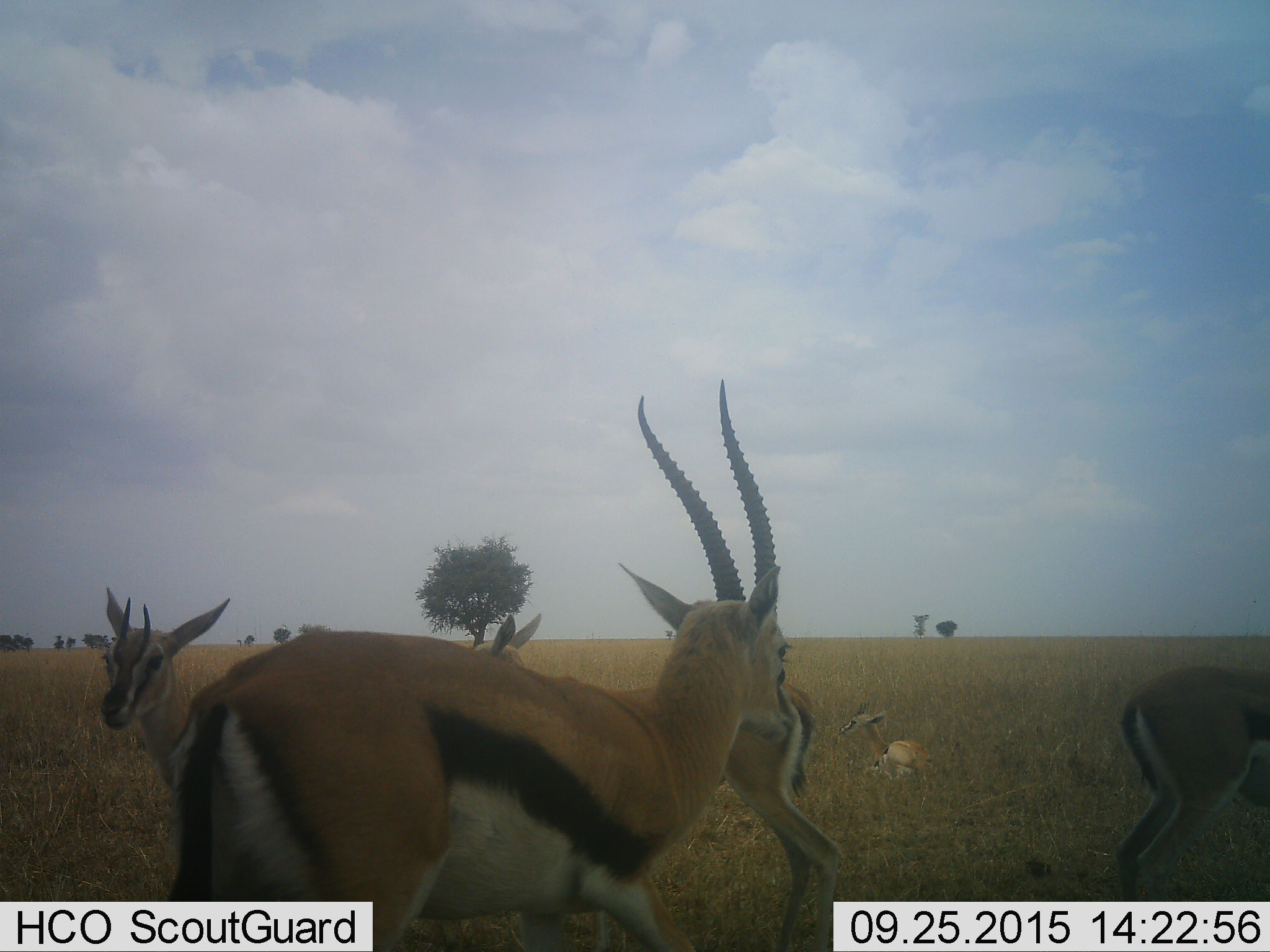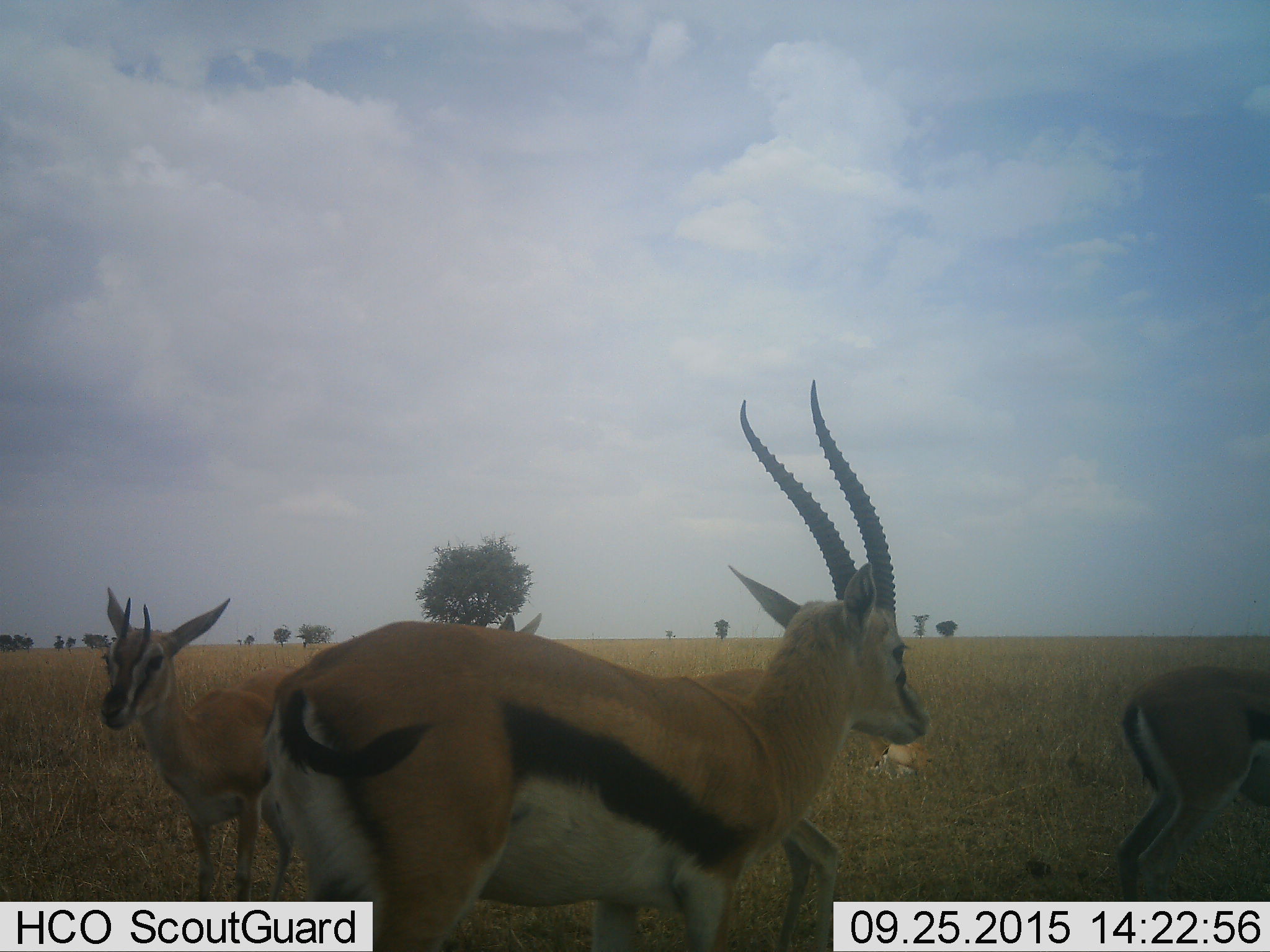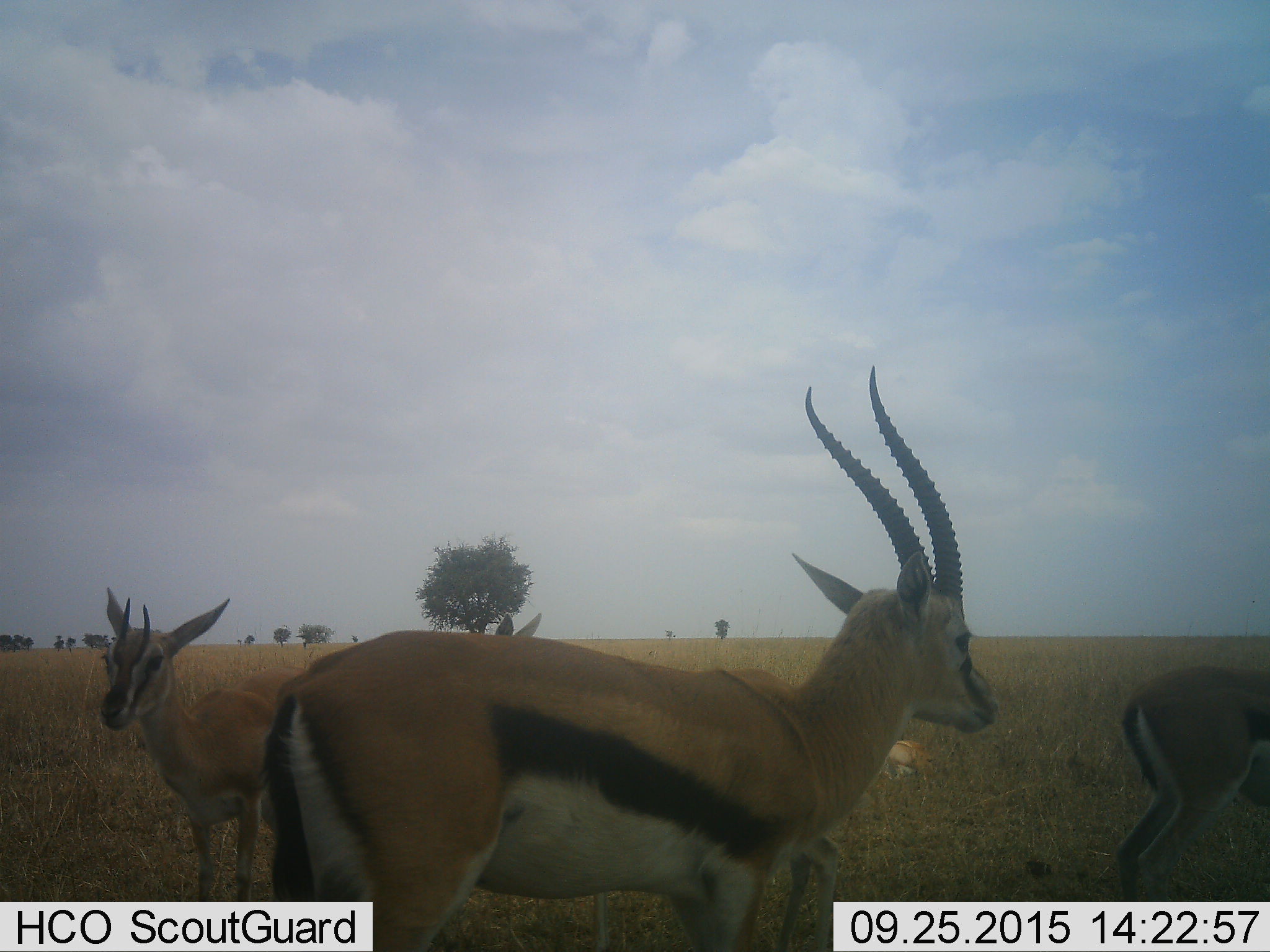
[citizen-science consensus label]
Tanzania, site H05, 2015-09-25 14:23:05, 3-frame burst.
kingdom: Animalia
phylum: Chordata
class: Mammalia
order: Artiodactyla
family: Bovidae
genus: Eudorcas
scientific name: Eudorcas thomsonii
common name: thomson's gazelle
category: gazellethomsons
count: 5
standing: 80%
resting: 80%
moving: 30%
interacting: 10%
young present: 10%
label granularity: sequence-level